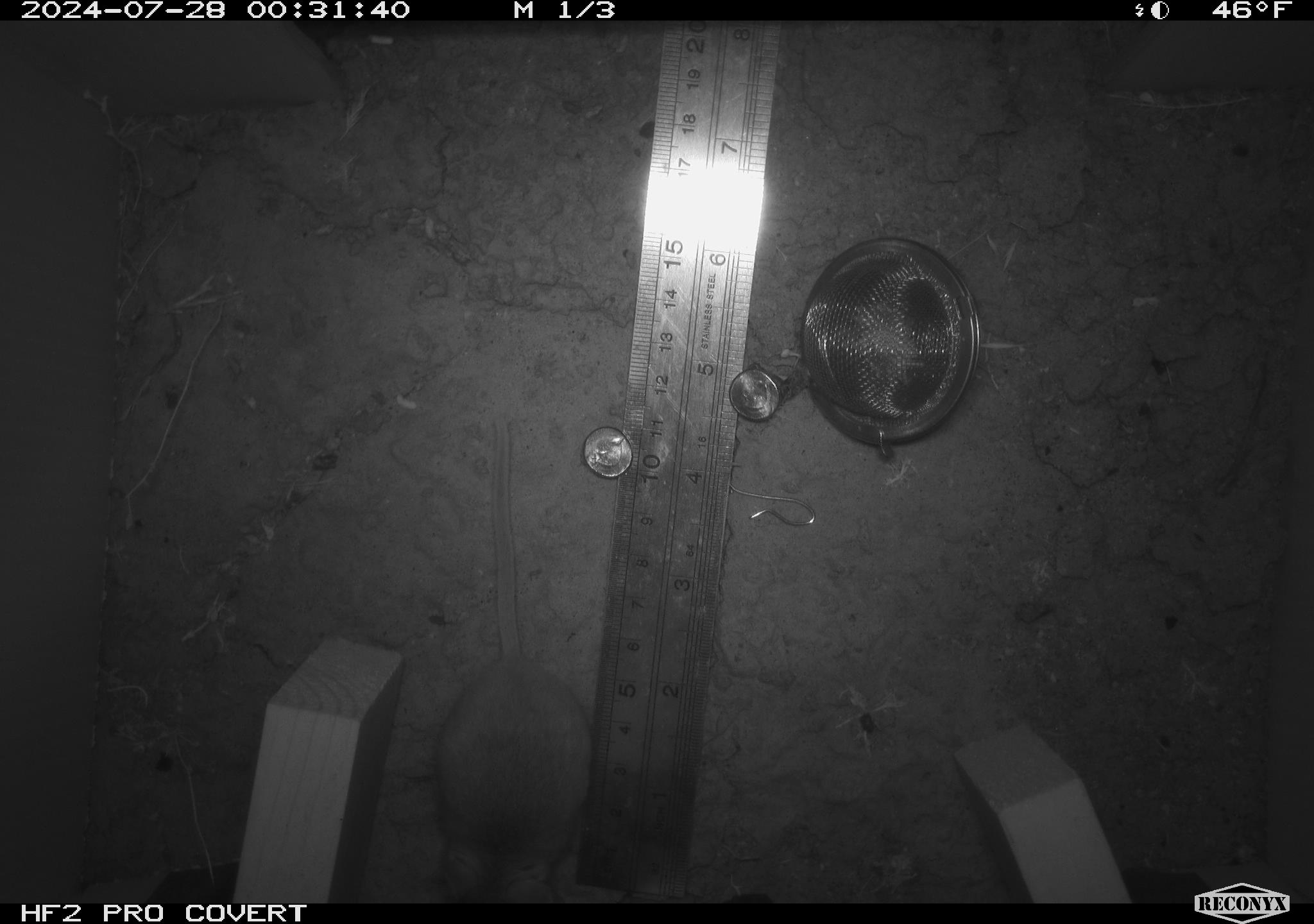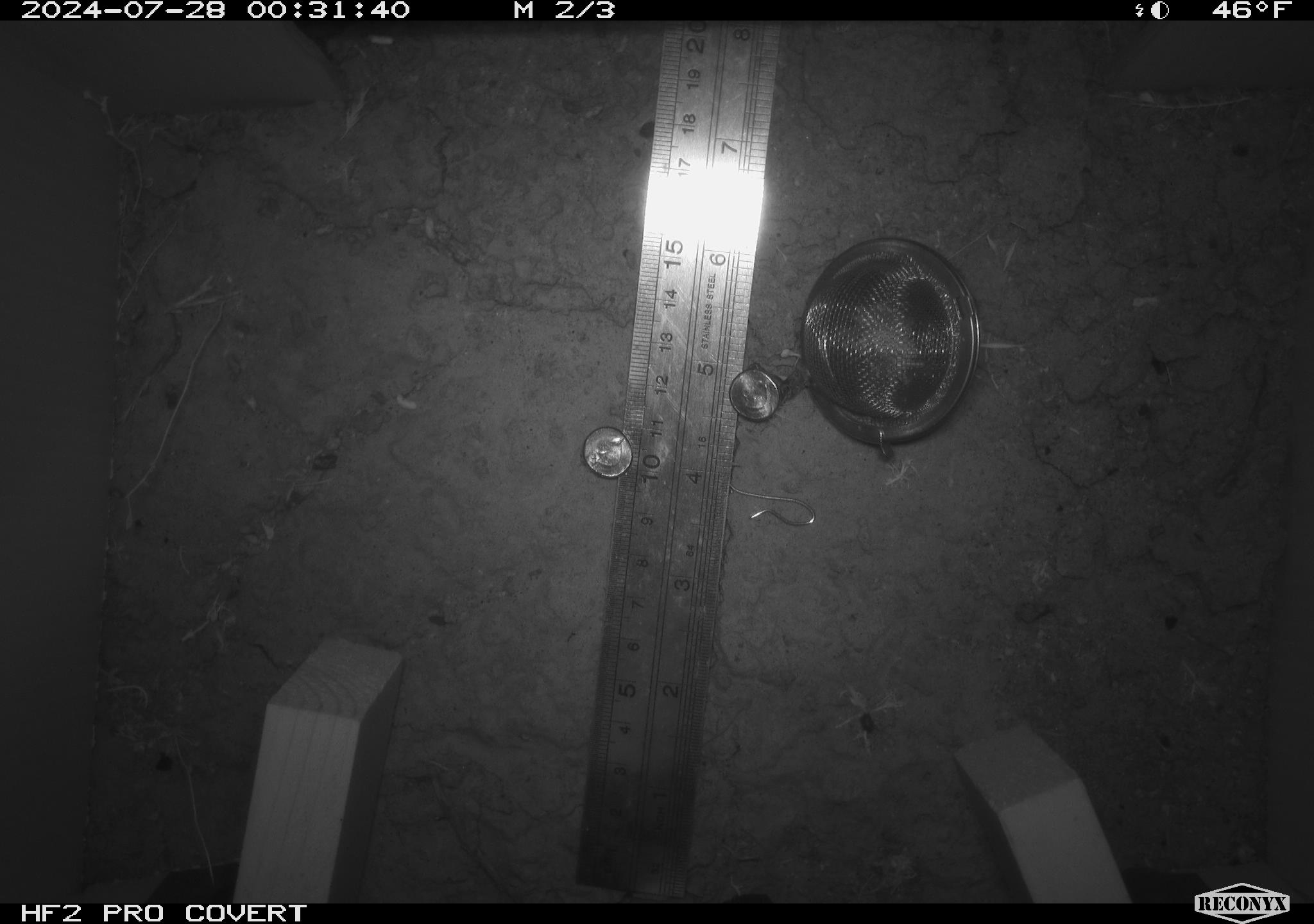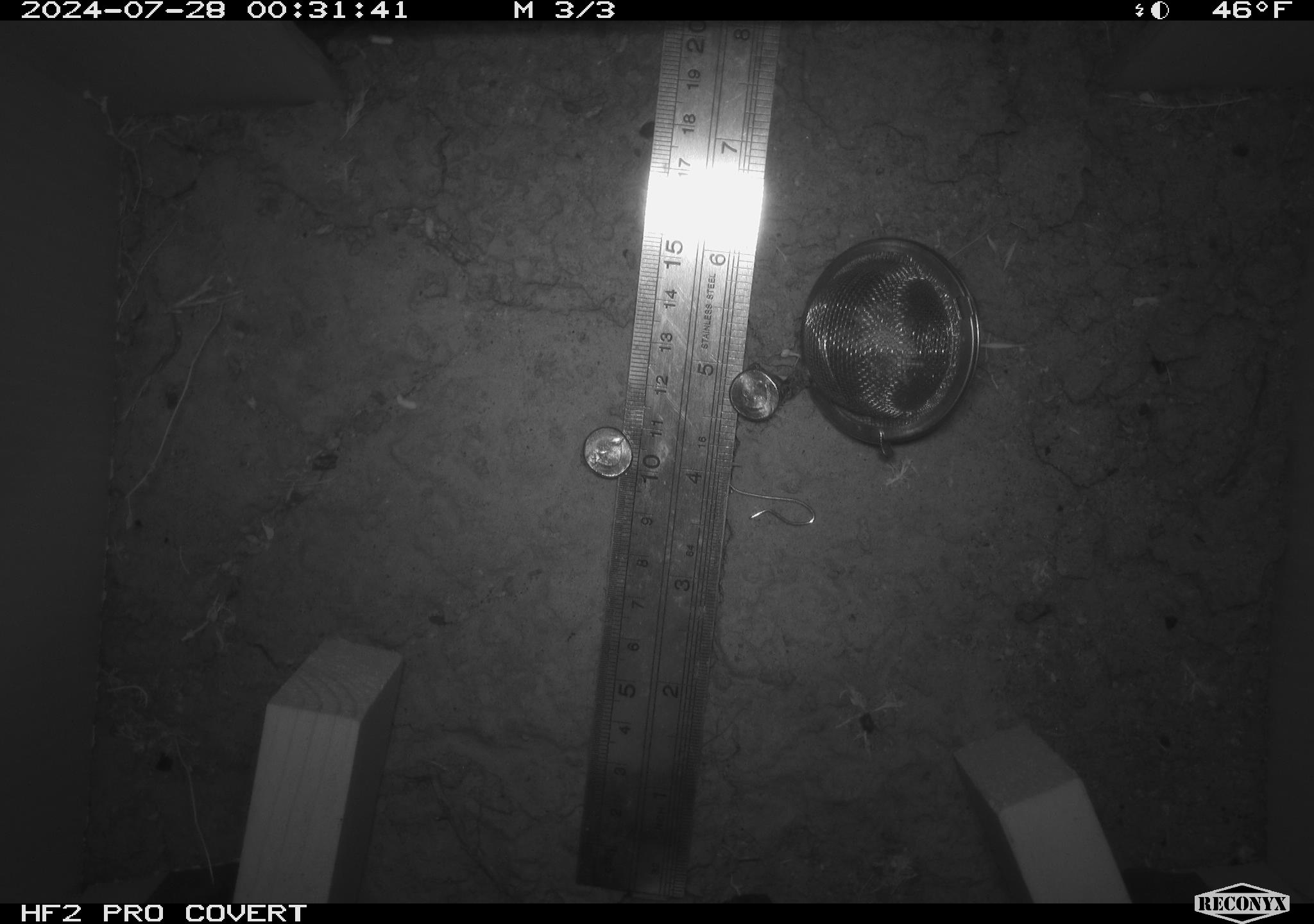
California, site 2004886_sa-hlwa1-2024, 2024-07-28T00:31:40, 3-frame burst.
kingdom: Animalia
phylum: Chordata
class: Mammalia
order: Rodentia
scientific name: Rodentia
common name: mouse species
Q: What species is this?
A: Mouse species (Rodentia).